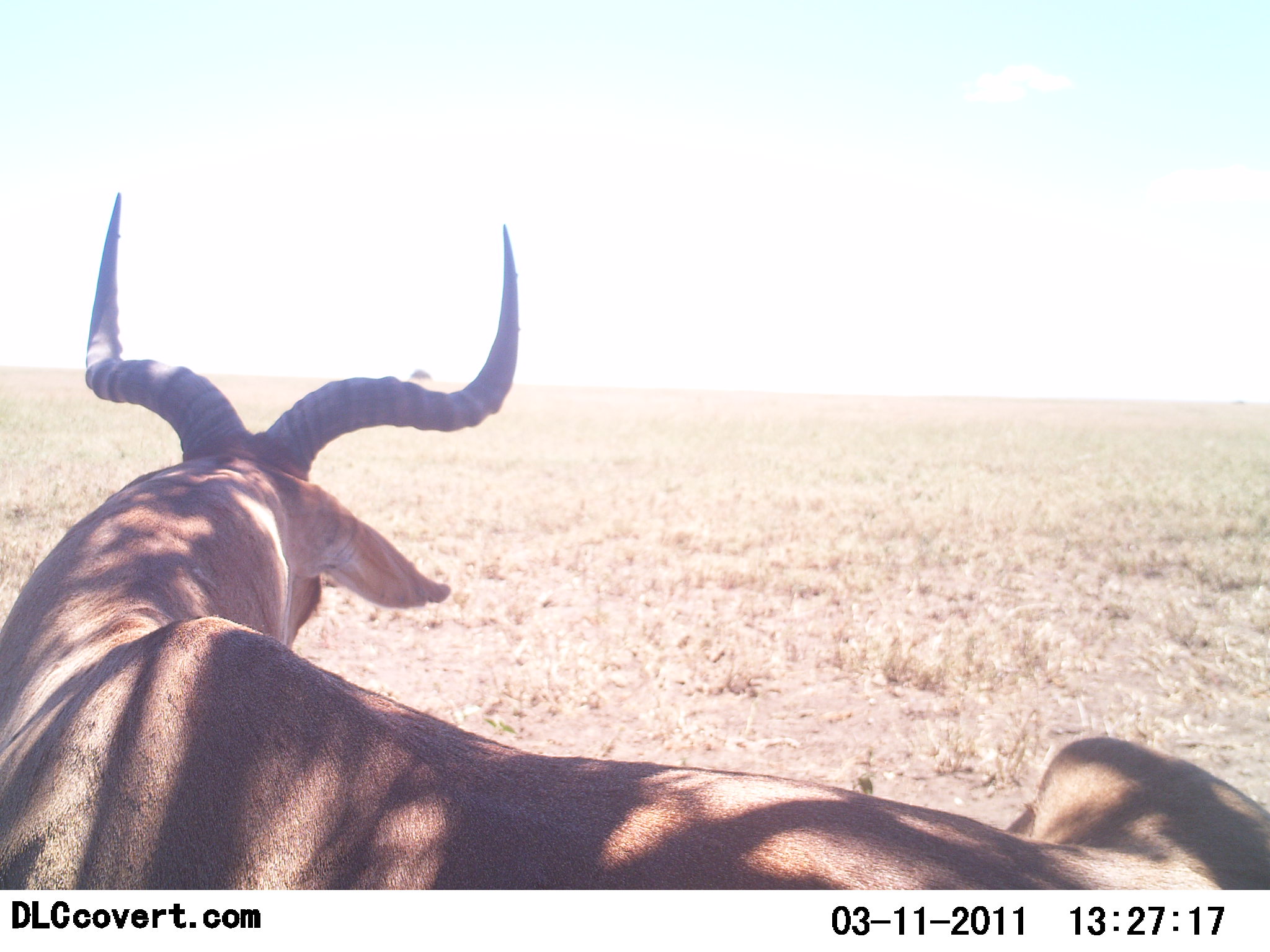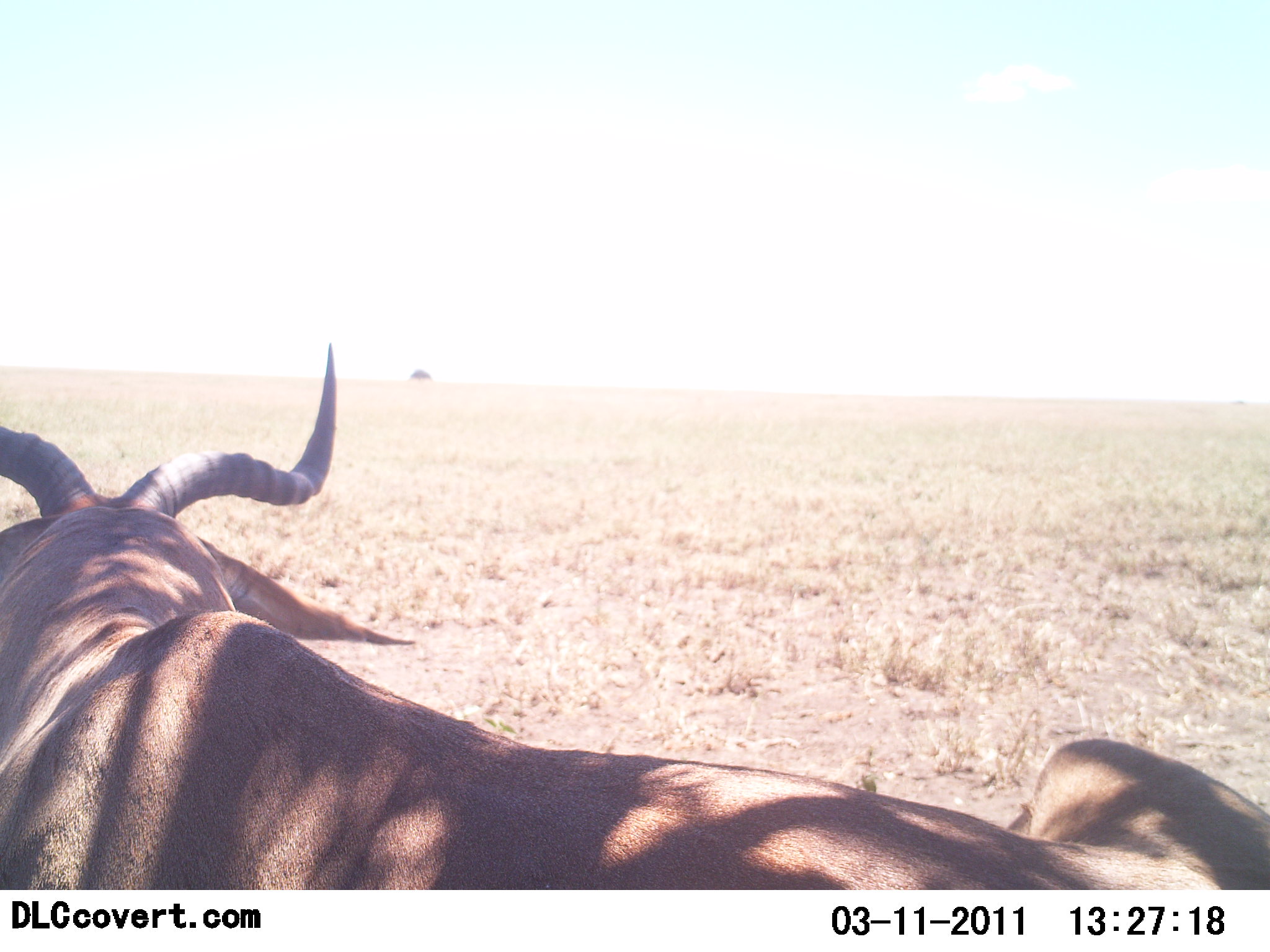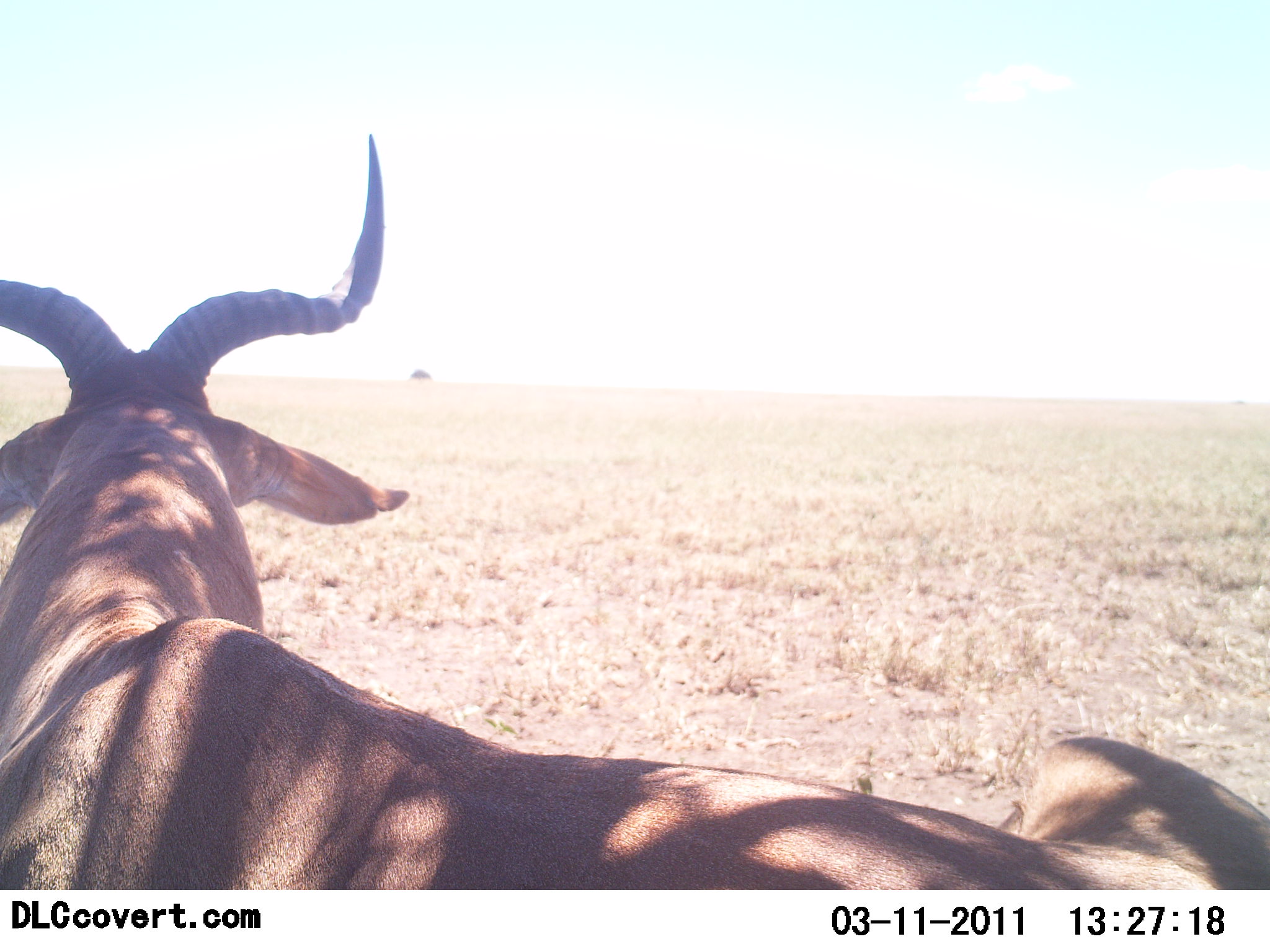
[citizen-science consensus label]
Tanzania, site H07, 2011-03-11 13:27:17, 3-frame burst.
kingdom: Animalia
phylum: Chordata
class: Mammalia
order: Artiodactyla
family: Bovidae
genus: Alcelaphus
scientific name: Alcelaphus buselaphus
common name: hartebeest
Hartebeest (Alcelaphus buselaphus), count 1. Behavior (volunteer vote fractions): standing 14%, resting 86%, moving 0%, interacting 0%. Young present (vote fraction): 0%. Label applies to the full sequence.